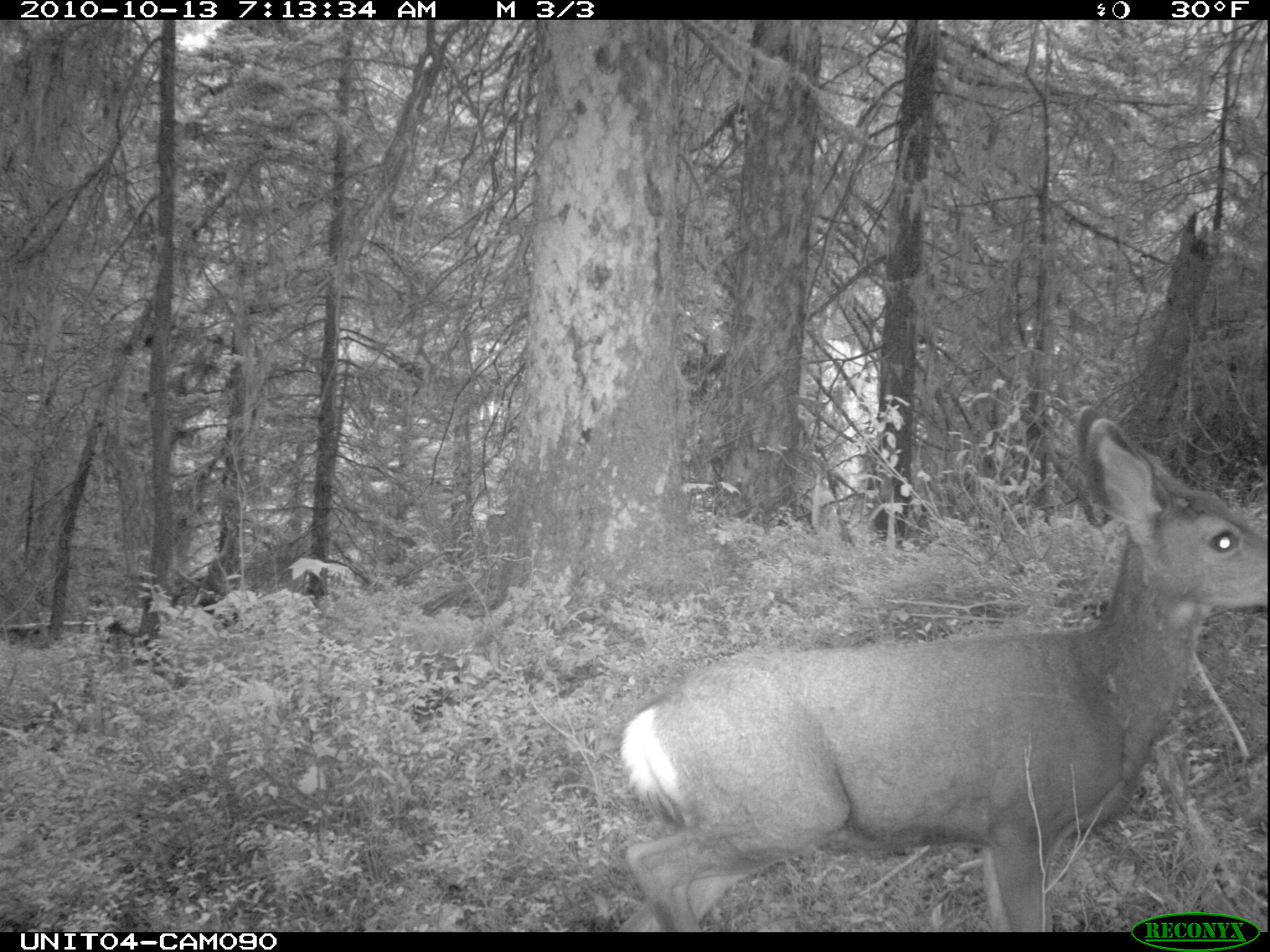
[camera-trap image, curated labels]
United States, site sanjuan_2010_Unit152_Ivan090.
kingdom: Animalia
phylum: Chordata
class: Mammalia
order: Artiodactyla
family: Cervidae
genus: Odocoileus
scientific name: Odocoileus hemionus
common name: mule deer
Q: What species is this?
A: Odocoileus hemionus (mule deer).